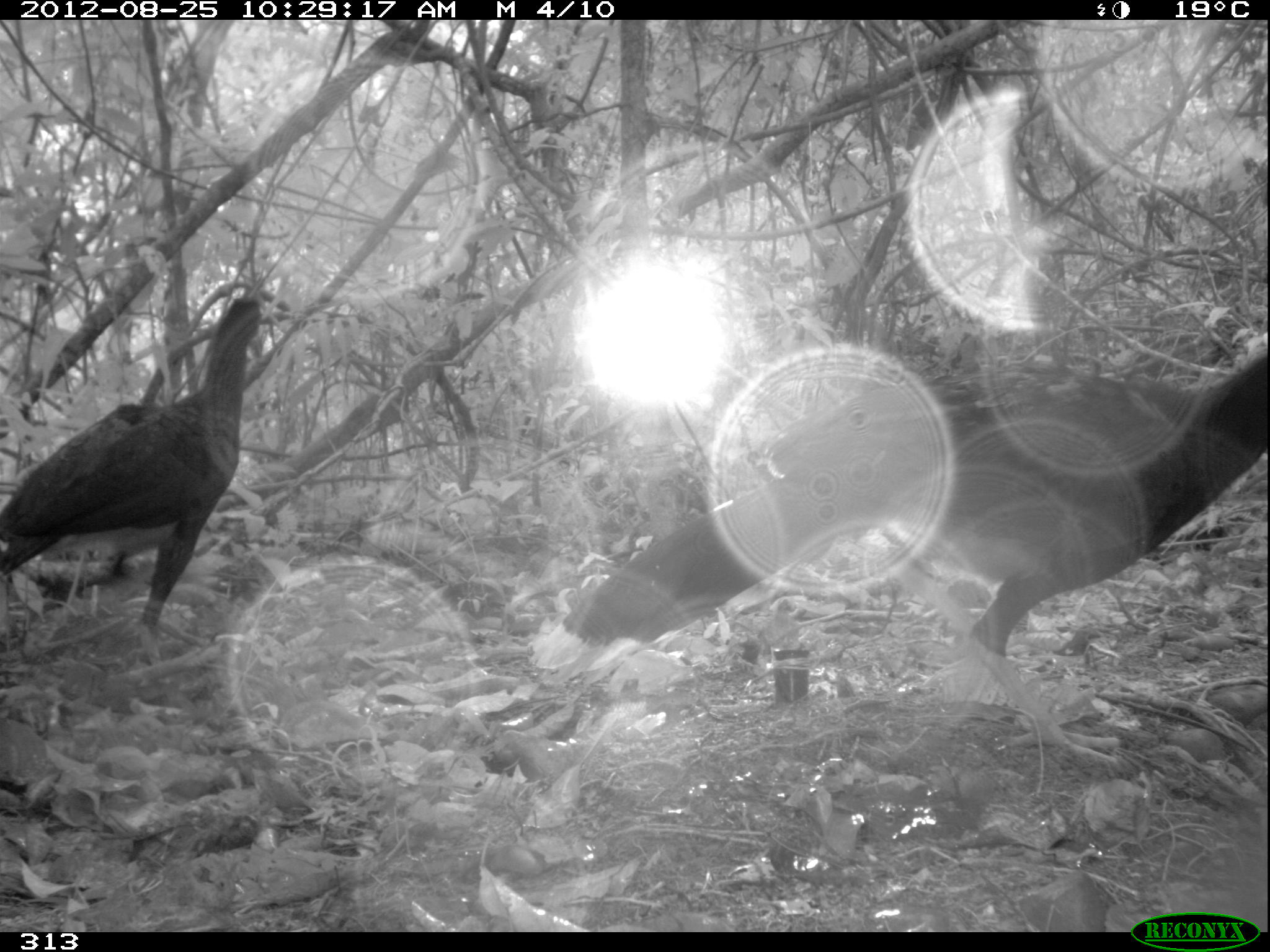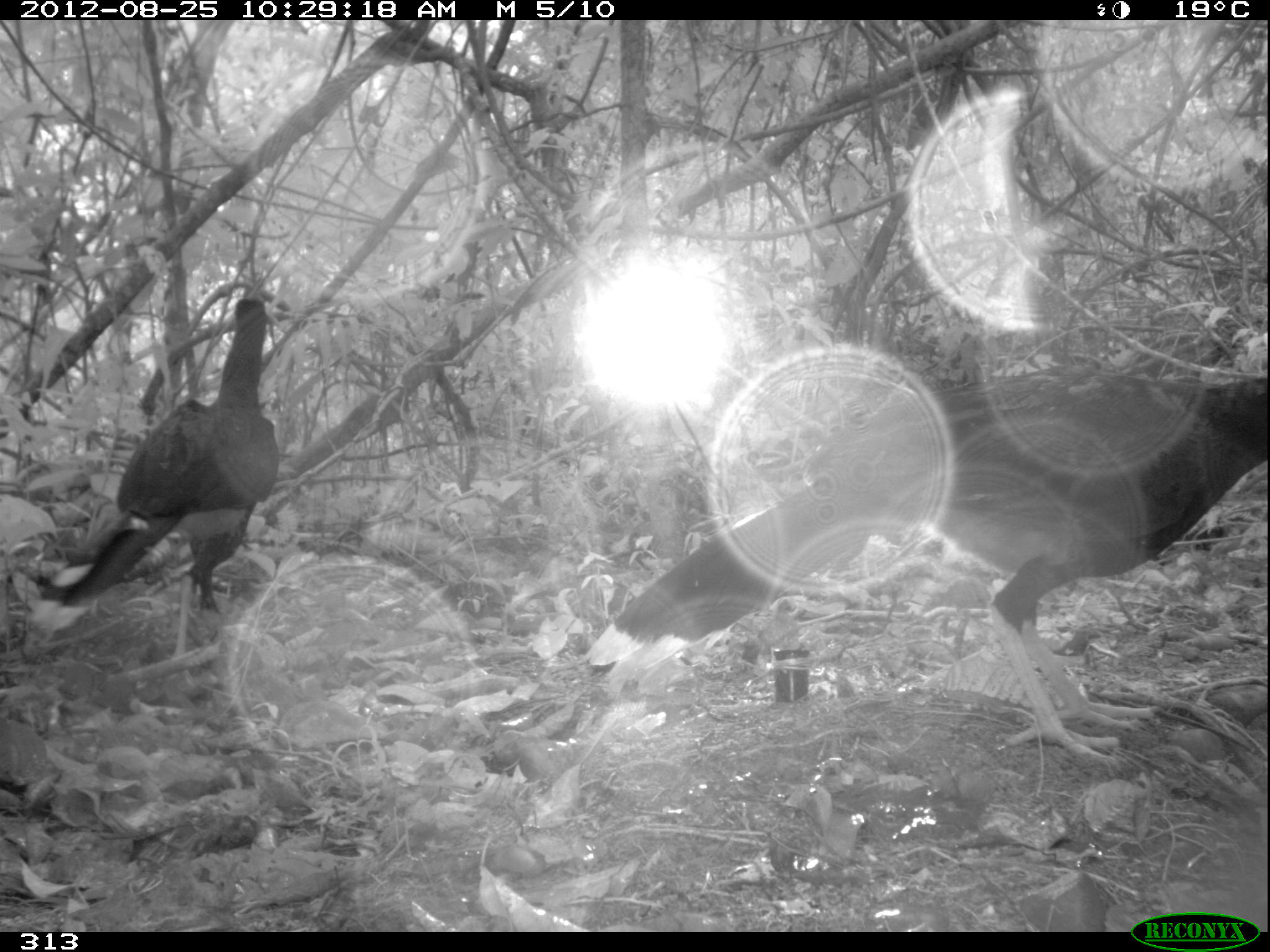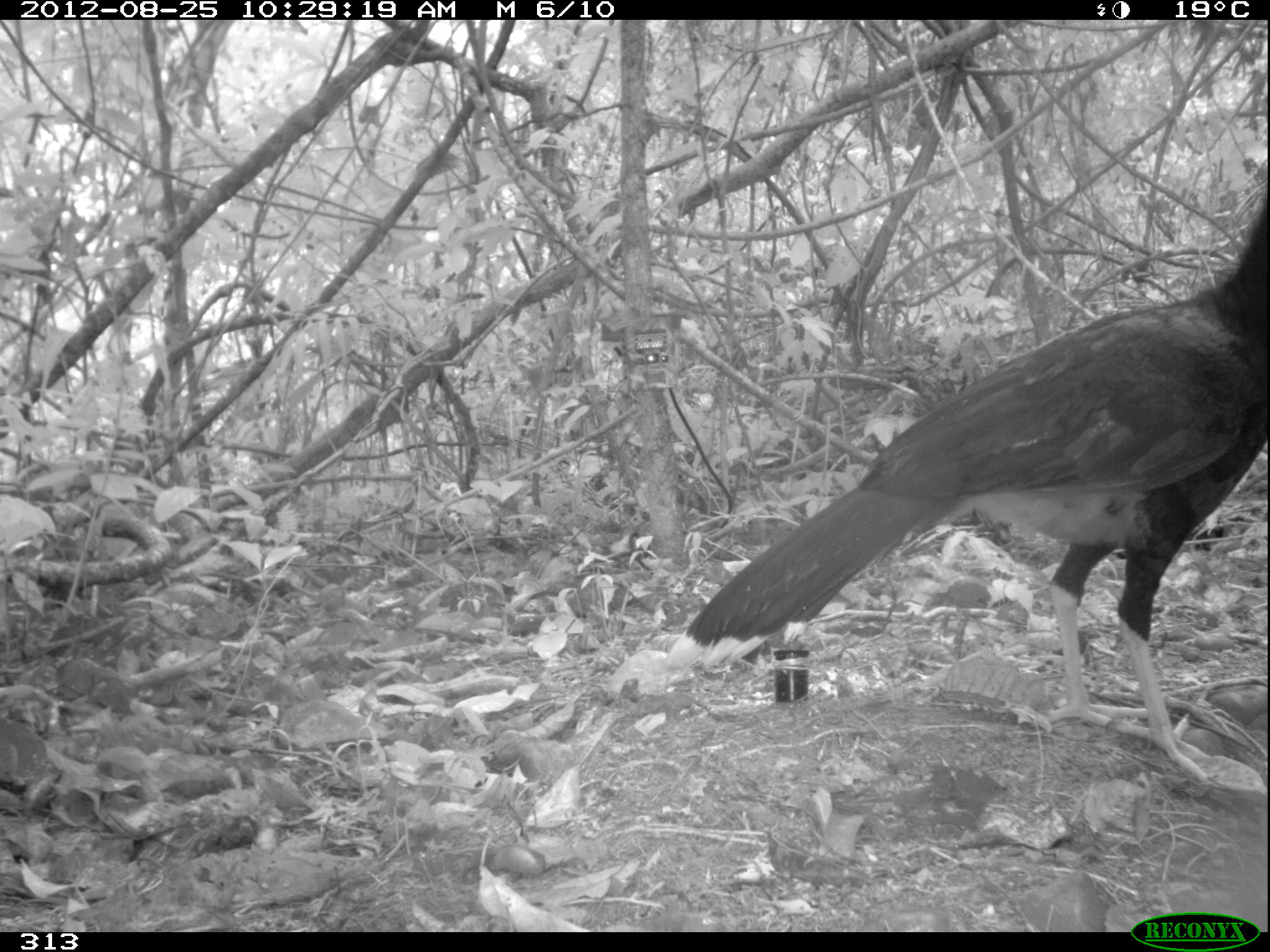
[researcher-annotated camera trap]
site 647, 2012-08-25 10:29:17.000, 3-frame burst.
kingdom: Animalia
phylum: Chordata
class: Aves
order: Galliformes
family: Cracidae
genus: Mitu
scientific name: Mitu tuberosum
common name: razor-billed curassow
Mitu tuberosum (razor-billed curassow).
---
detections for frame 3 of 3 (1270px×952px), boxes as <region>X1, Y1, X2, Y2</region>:
mitu tuberosum: <region>666, 195, 1268, 785</region>